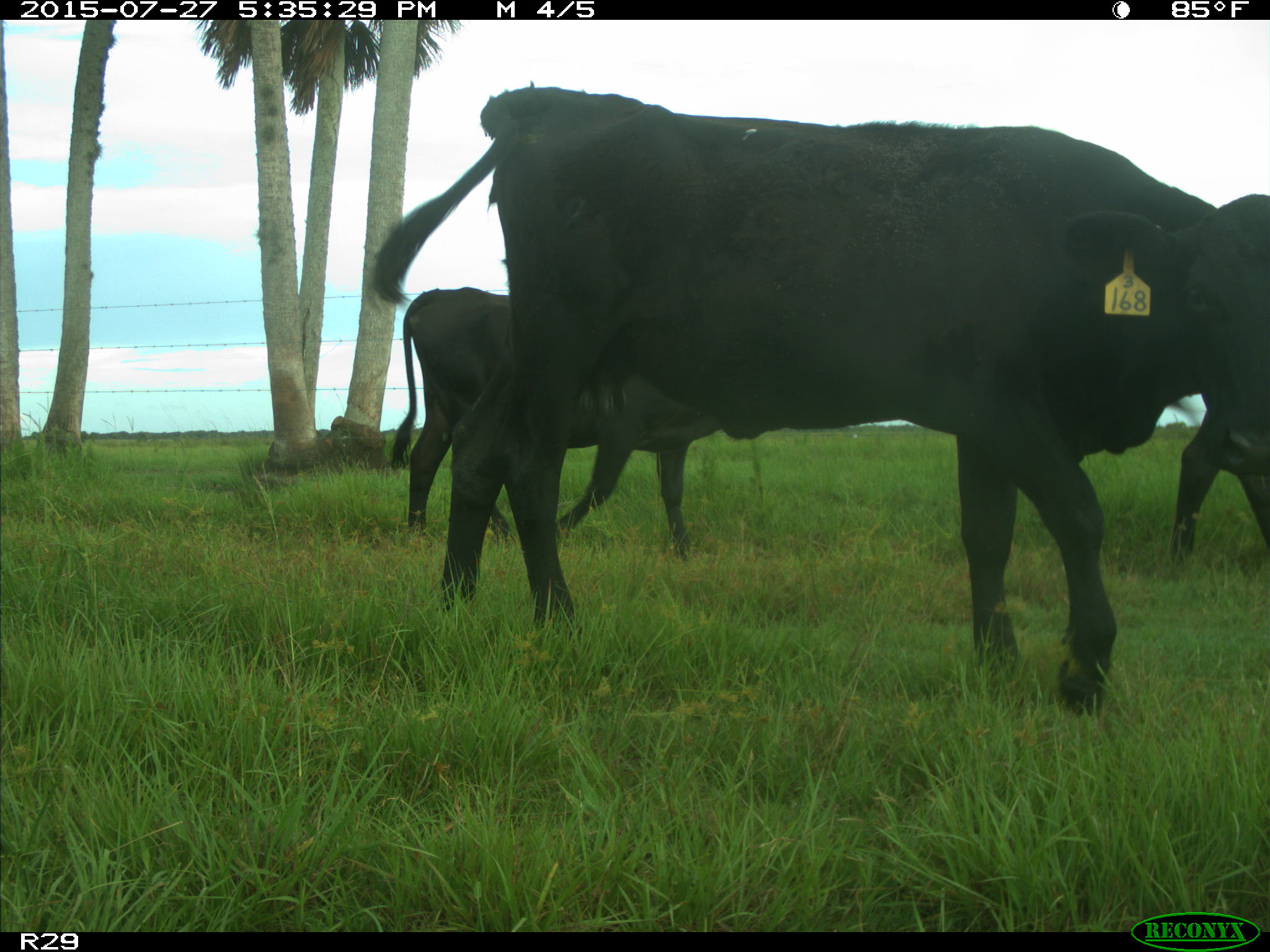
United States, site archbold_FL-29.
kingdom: Animalia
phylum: Chordata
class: Mammalia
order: Artiodactyla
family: Bovidae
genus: Bos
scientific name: Bos taurus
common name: domestic cow